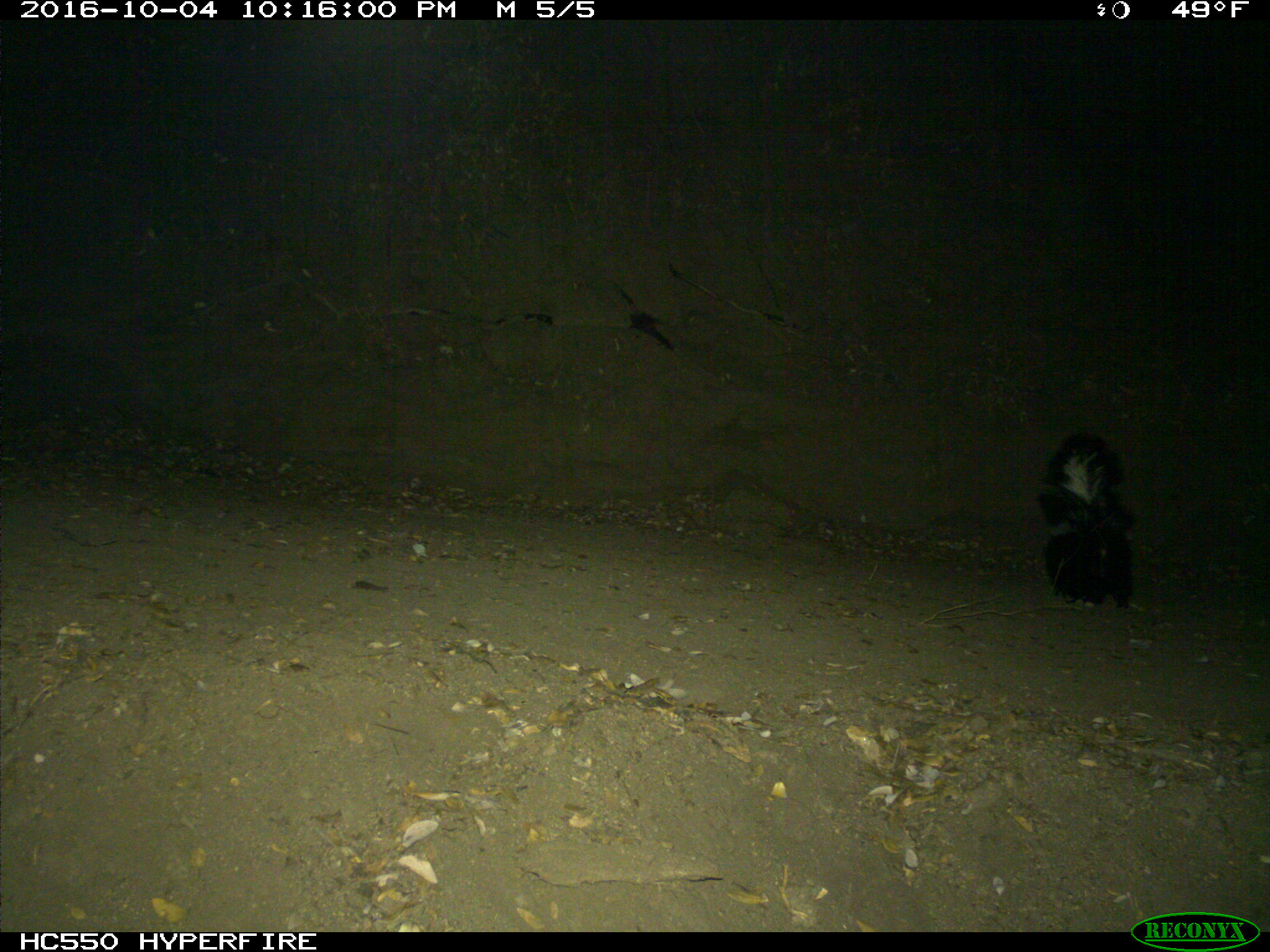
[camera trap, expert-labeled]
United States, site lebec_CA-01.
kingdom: Animalia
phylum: Chordata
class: Mammalia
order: Carnivora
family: Mephitidae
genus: Mephitis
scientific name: Mephitis mephitis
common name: striped skunk